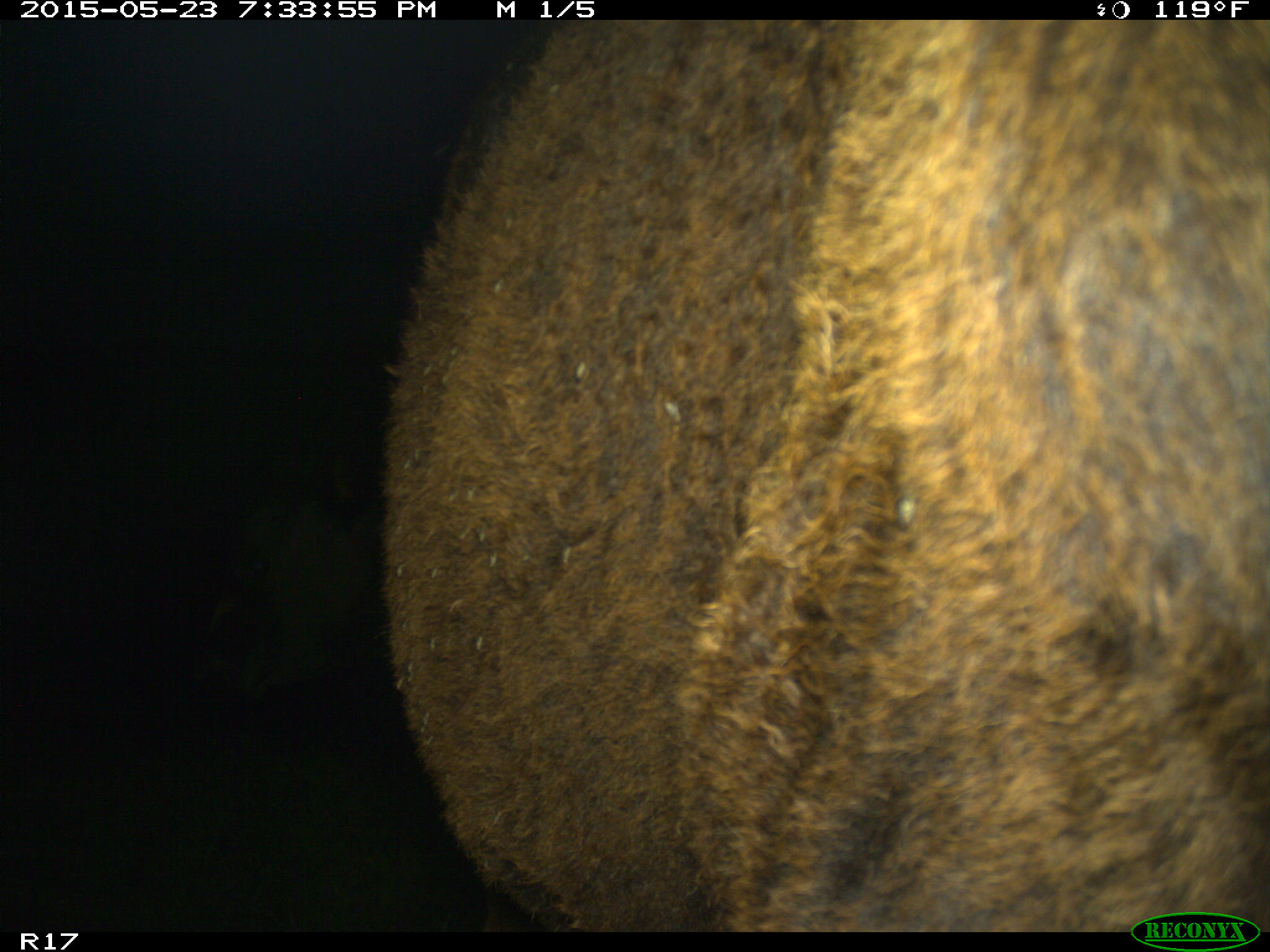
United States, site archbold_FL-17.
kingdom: Animalia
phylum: Chordata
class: Mammalia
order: Artiodactyla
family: Bovidae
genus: Bos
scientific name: Bos taurus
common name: domestic cow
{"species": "Bos taurus (domestic cow)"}